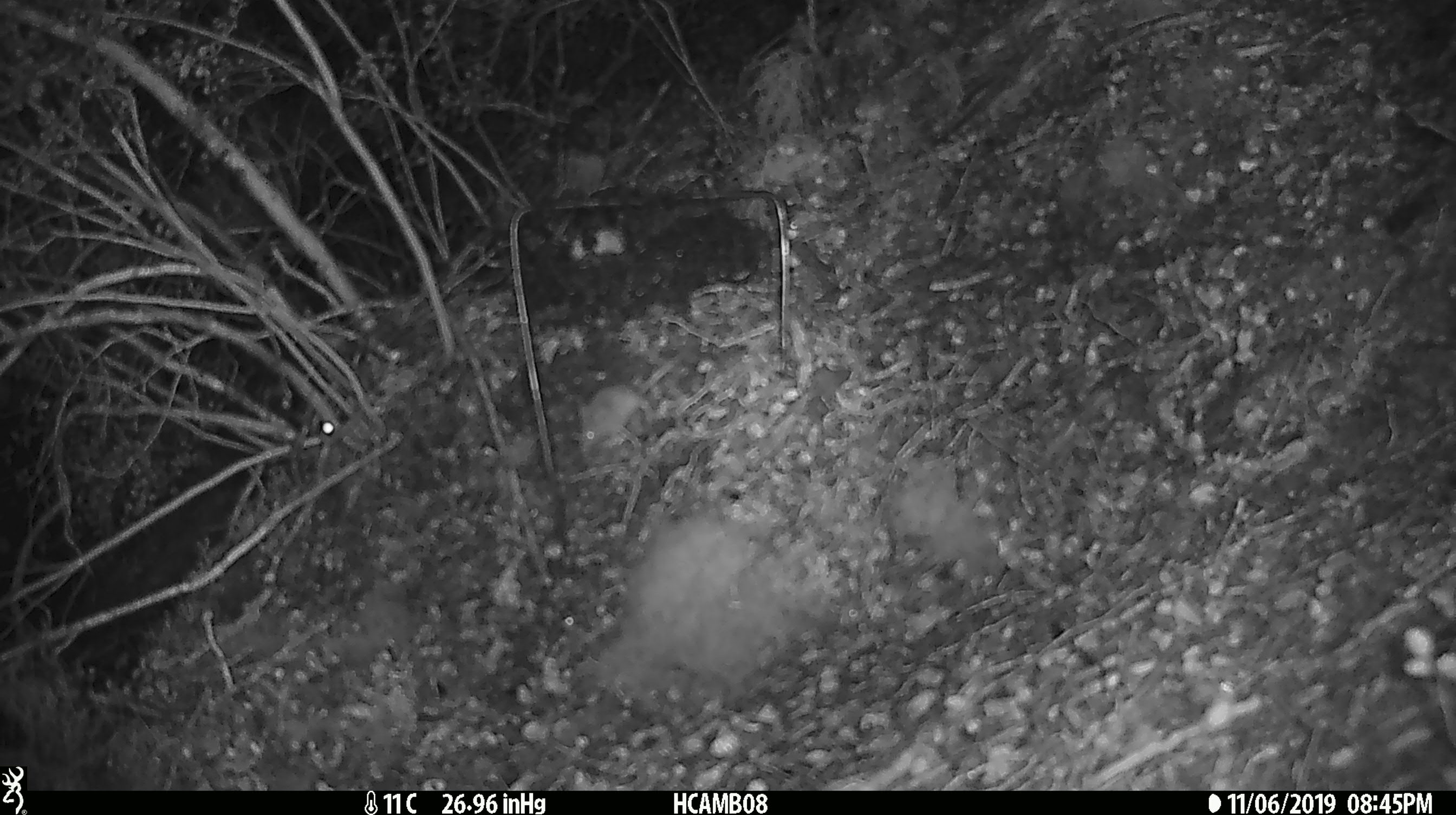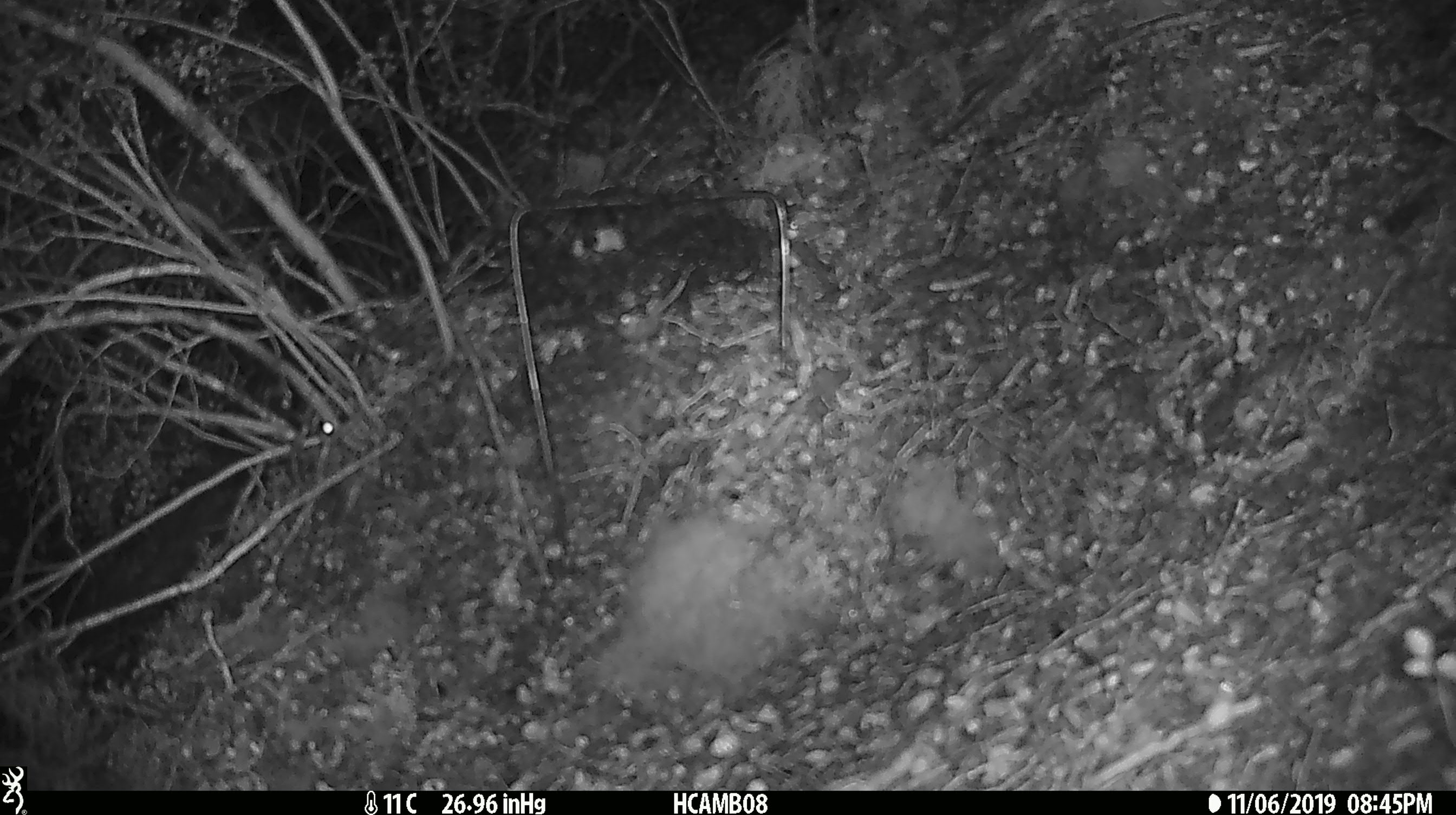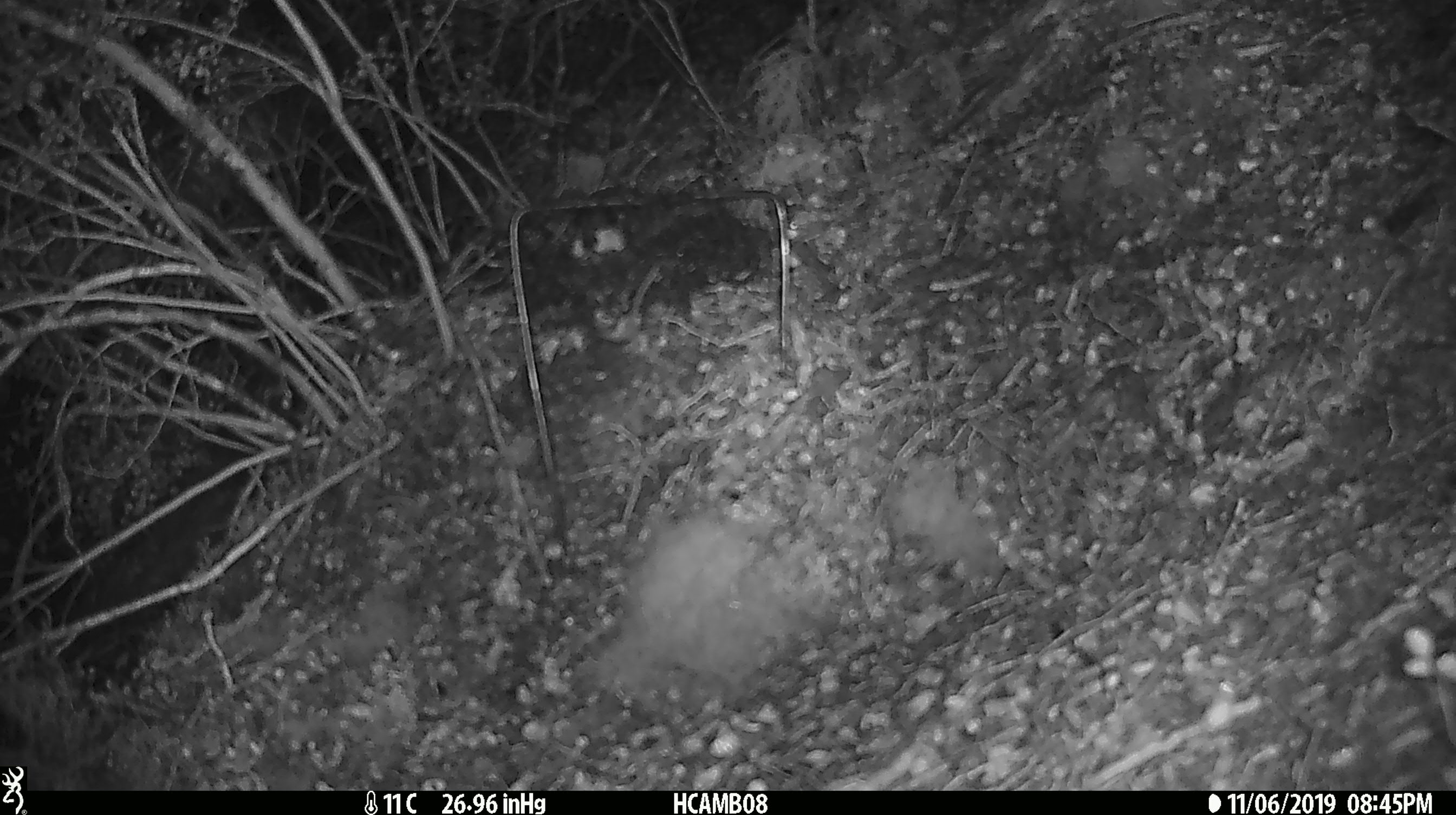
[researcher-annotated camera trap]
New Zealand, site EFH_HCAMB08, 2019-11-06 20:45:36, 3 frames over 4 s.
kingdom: Animalia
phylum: Chordata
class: Mammalia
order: Rodentia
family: Muridae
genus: Mus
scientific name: Mus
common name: mouse